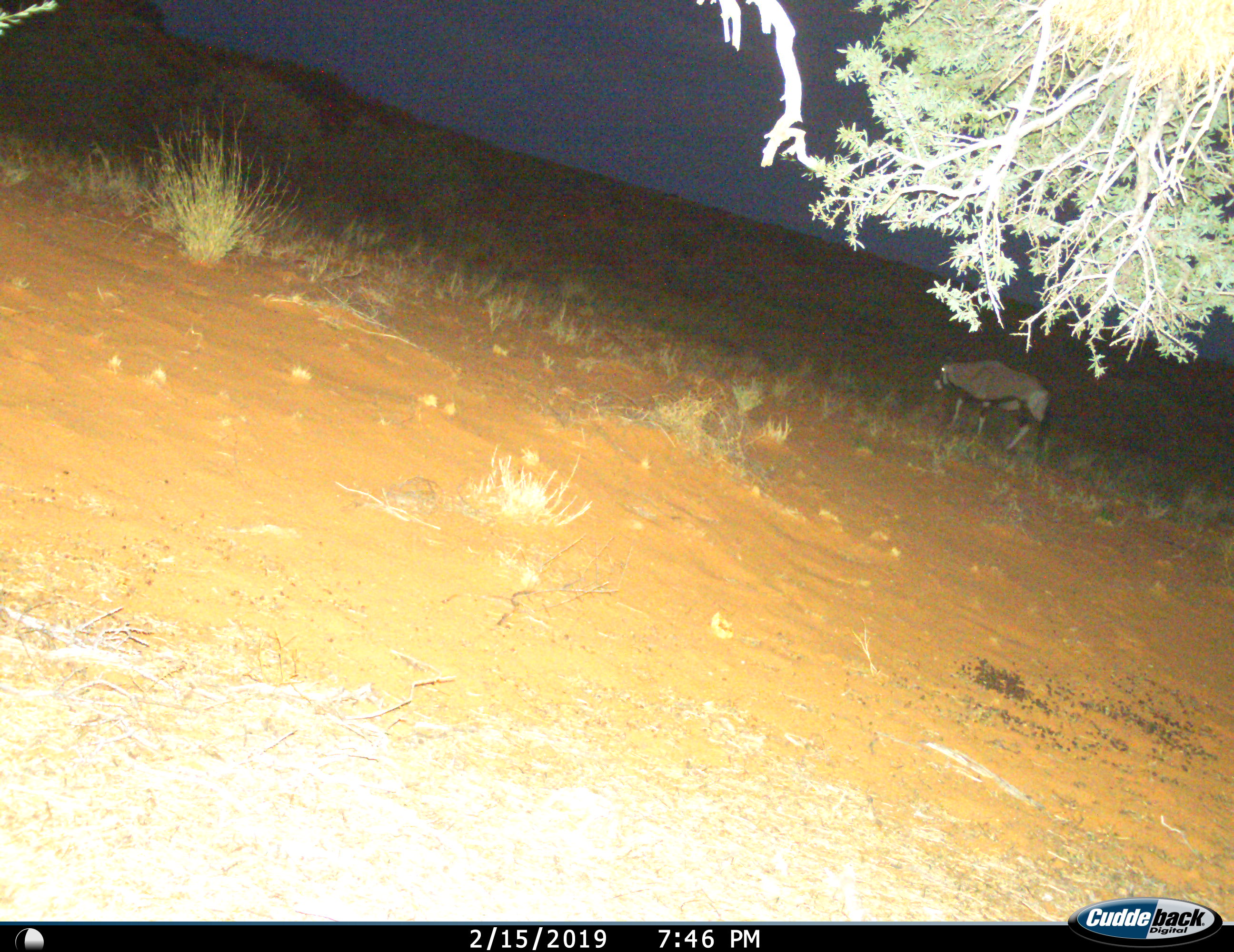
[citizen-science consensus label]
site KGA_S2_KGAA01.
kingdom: Animalia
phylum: Chordata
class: Mammalia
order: Artiodactyla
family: Bovidae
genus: Oryx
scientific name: Oryx gazella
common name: gemsbok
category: oryx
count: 1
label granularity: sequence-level